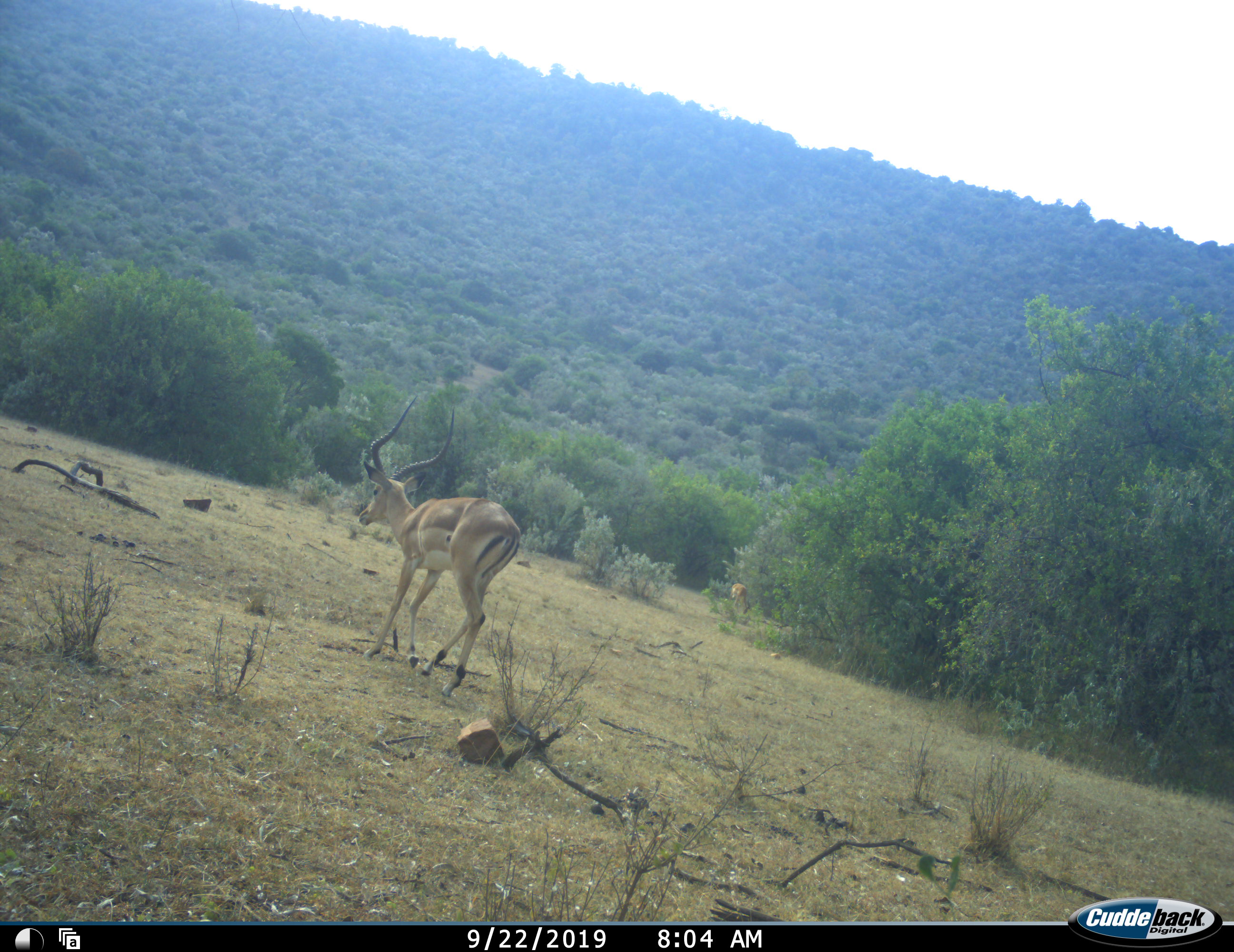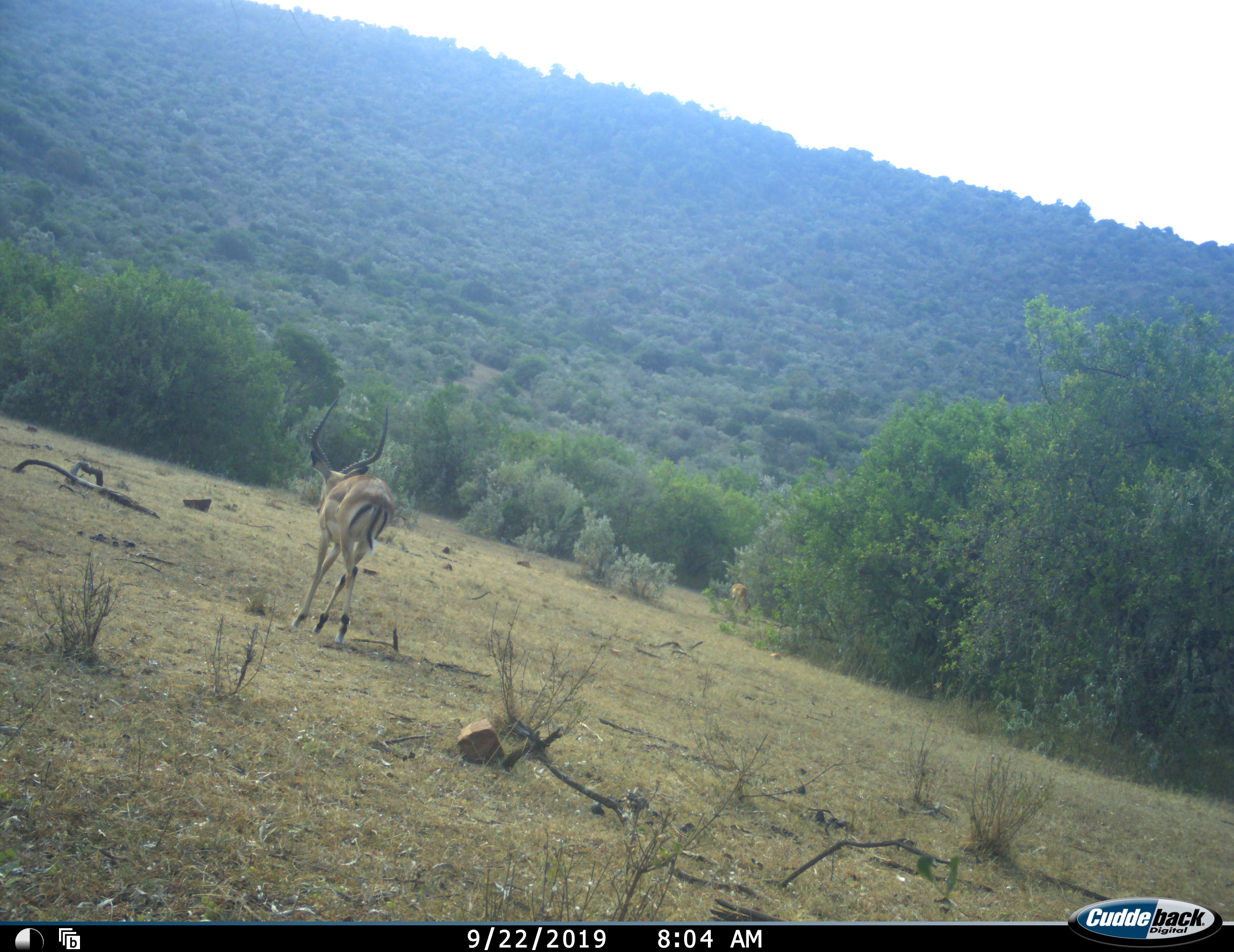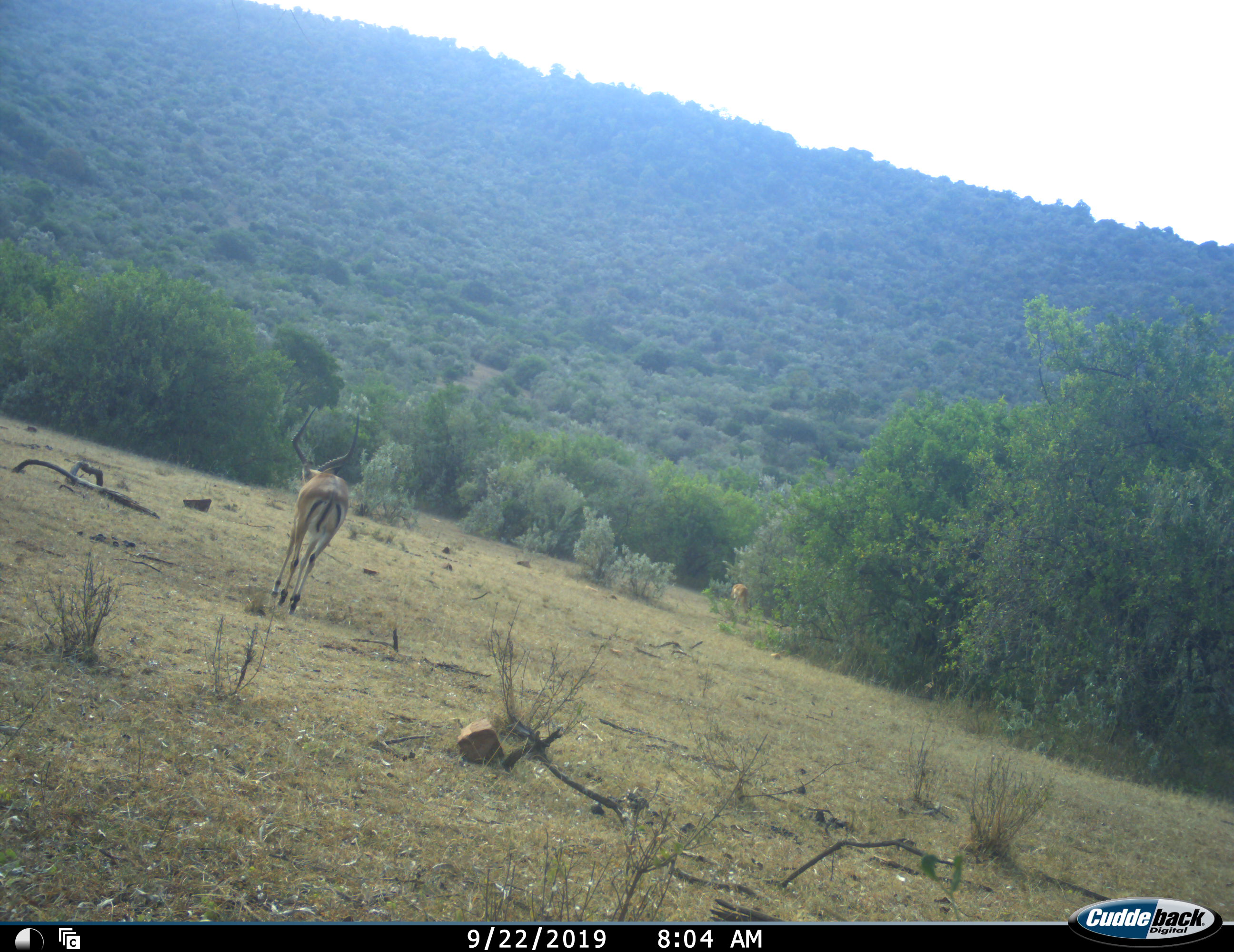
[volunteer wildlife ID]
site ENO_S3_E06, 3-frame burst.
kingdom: Animalia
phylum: Chordata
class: Mammalia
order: Artiodactyla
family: Bovidae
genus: Aepyceros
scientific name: Aepyceros melampus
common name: impala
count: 1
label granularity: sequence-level